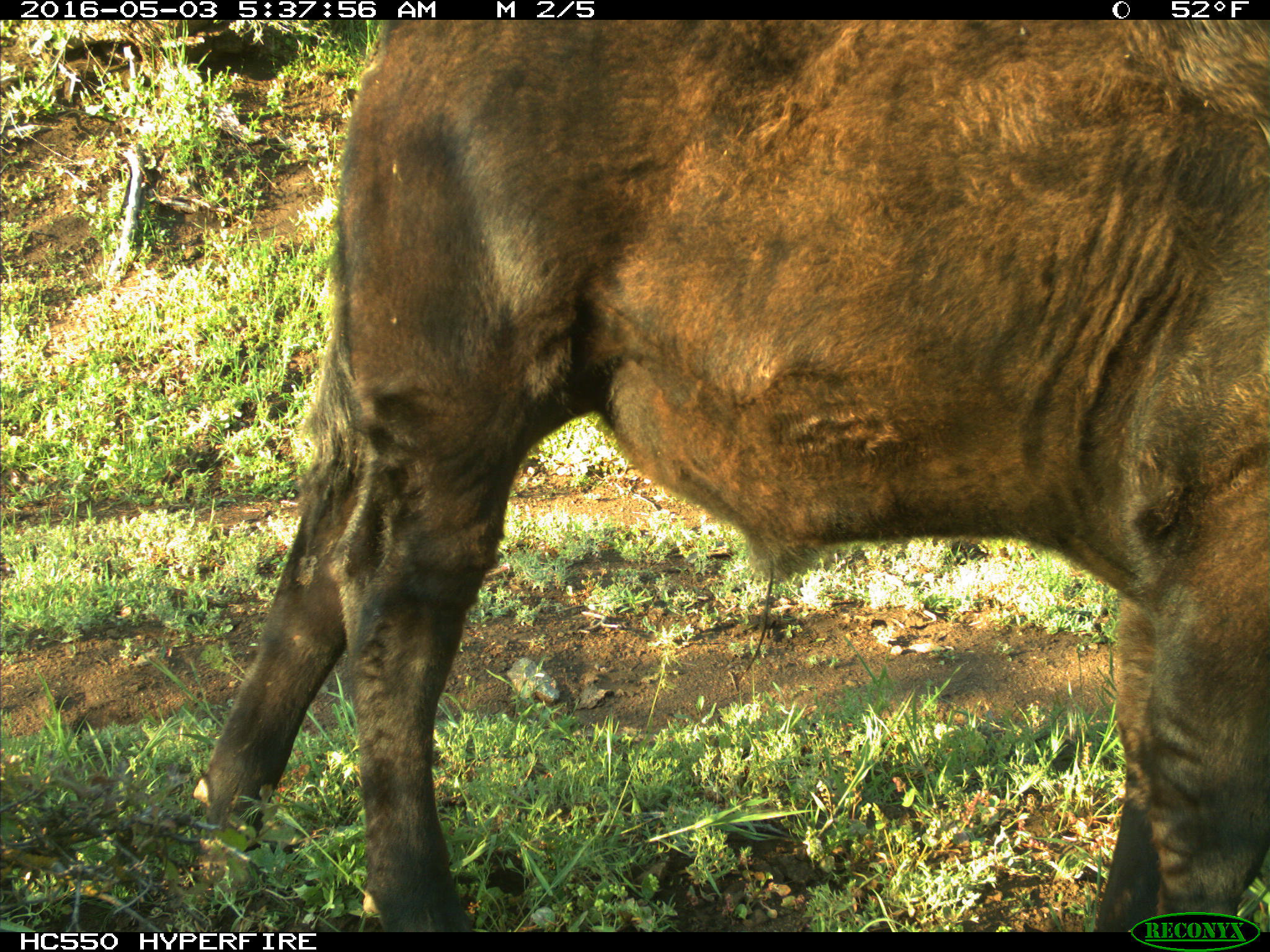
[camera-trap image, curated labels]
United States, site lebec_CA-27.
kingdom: Animalia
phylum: Chordata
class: Mammalia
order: Artiodactyla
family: Bovidae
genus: Bos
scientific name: Bos taurus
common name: domestic cow